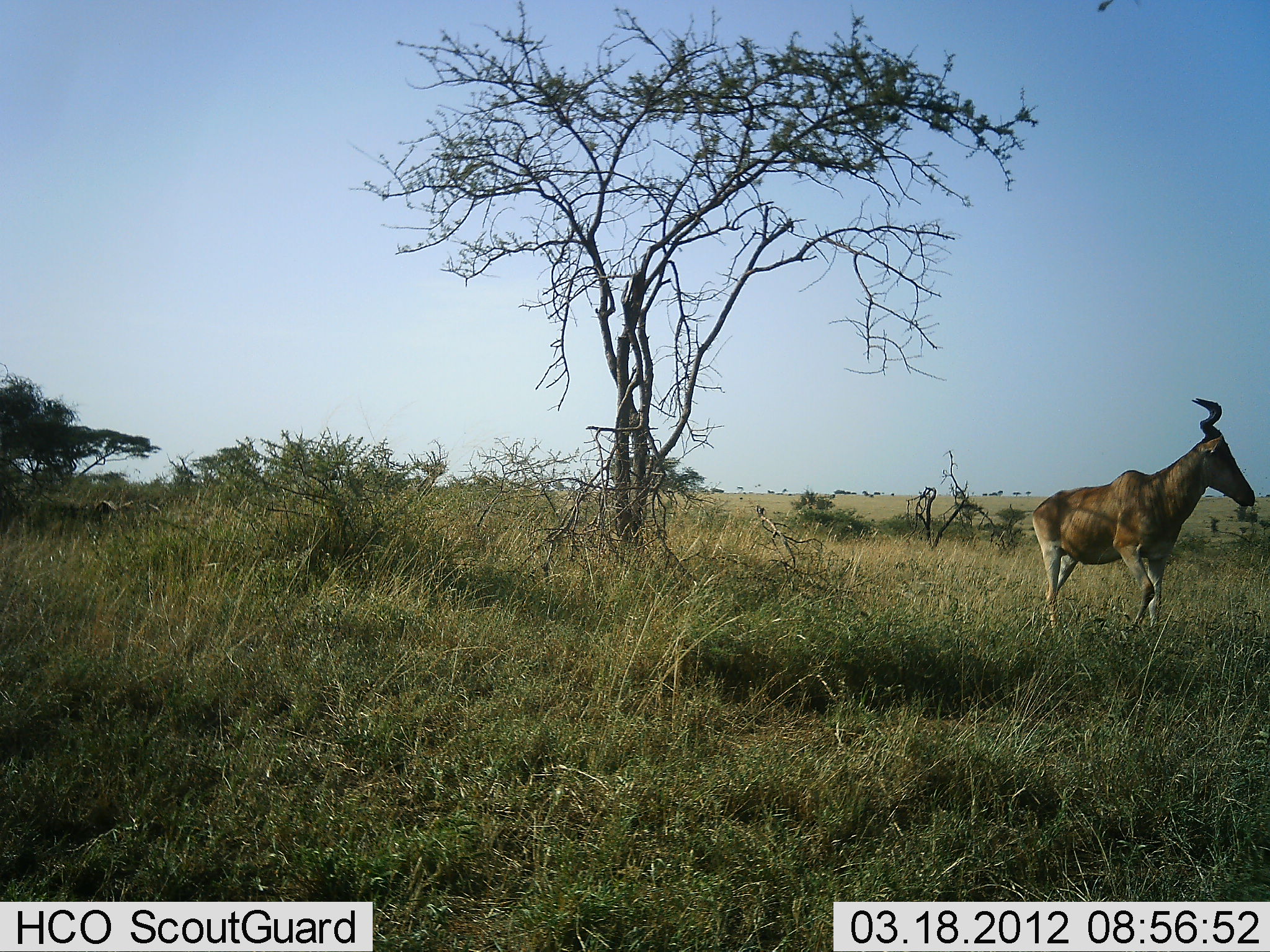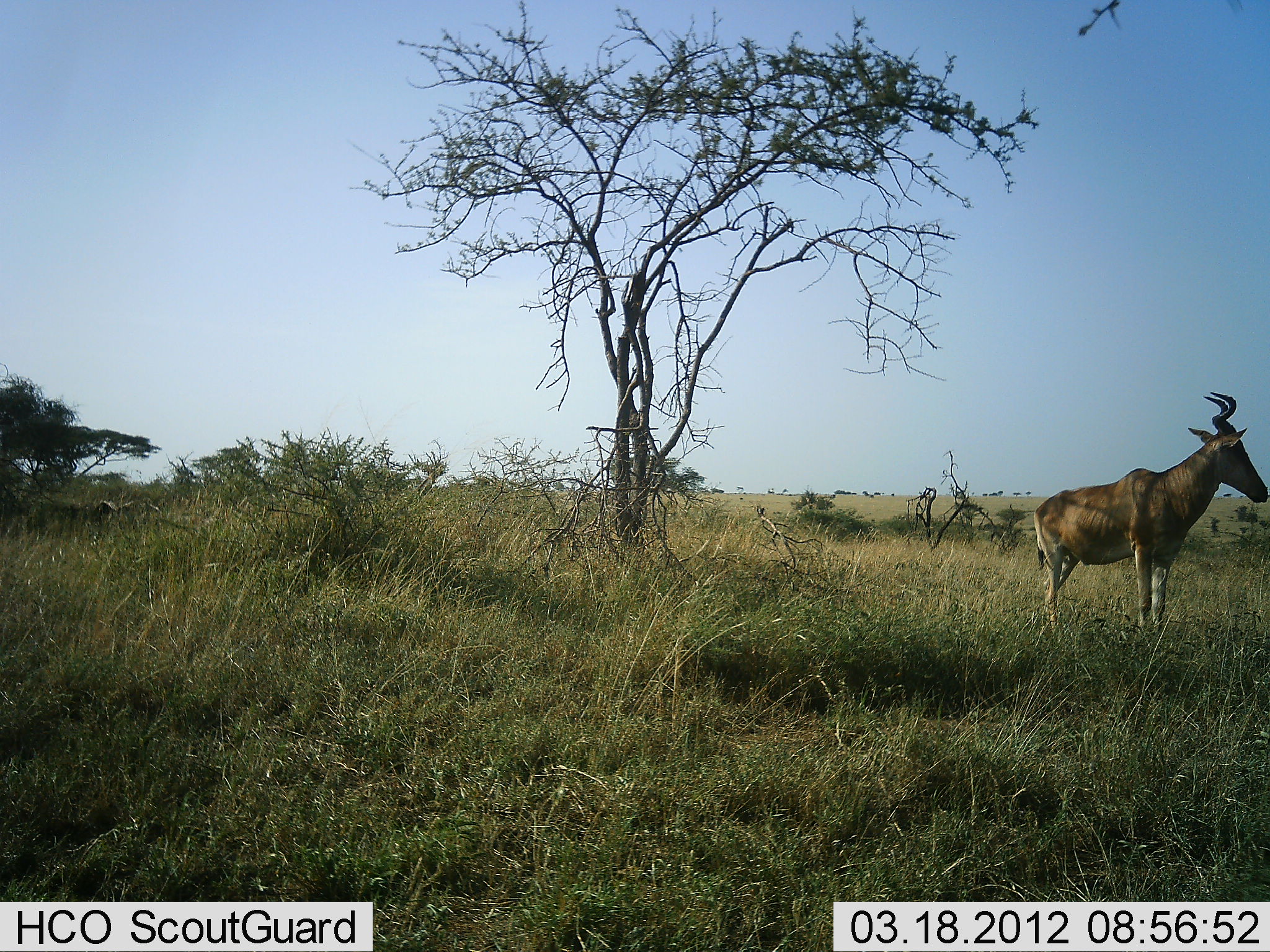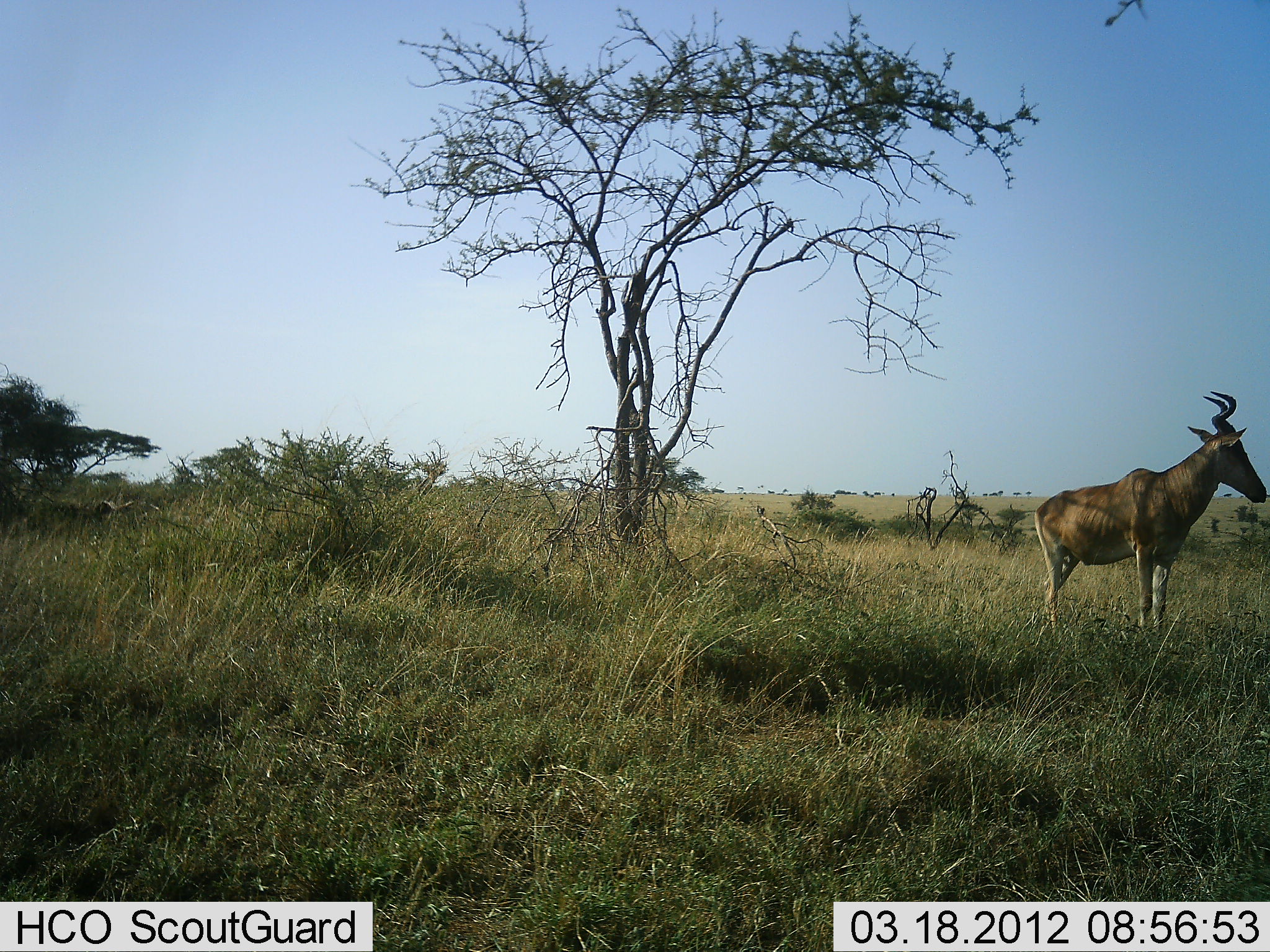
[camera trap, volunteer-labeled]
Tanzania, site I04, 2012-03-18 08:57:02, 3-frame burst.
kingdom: Animalia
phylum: Chordata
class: Mammalia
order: Artiodactyla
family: Bovidae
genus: Alcelaphus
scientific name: Alcelaphus buselaphus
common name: hartebeest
Hartebeest (Alcelaphus buselaphus), count 1. Behavior (volunteer vote fractions): standing 100%, resting 0%, moving 0%, interacting 0%. Young present (vote fraction): 0%. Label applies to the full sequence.